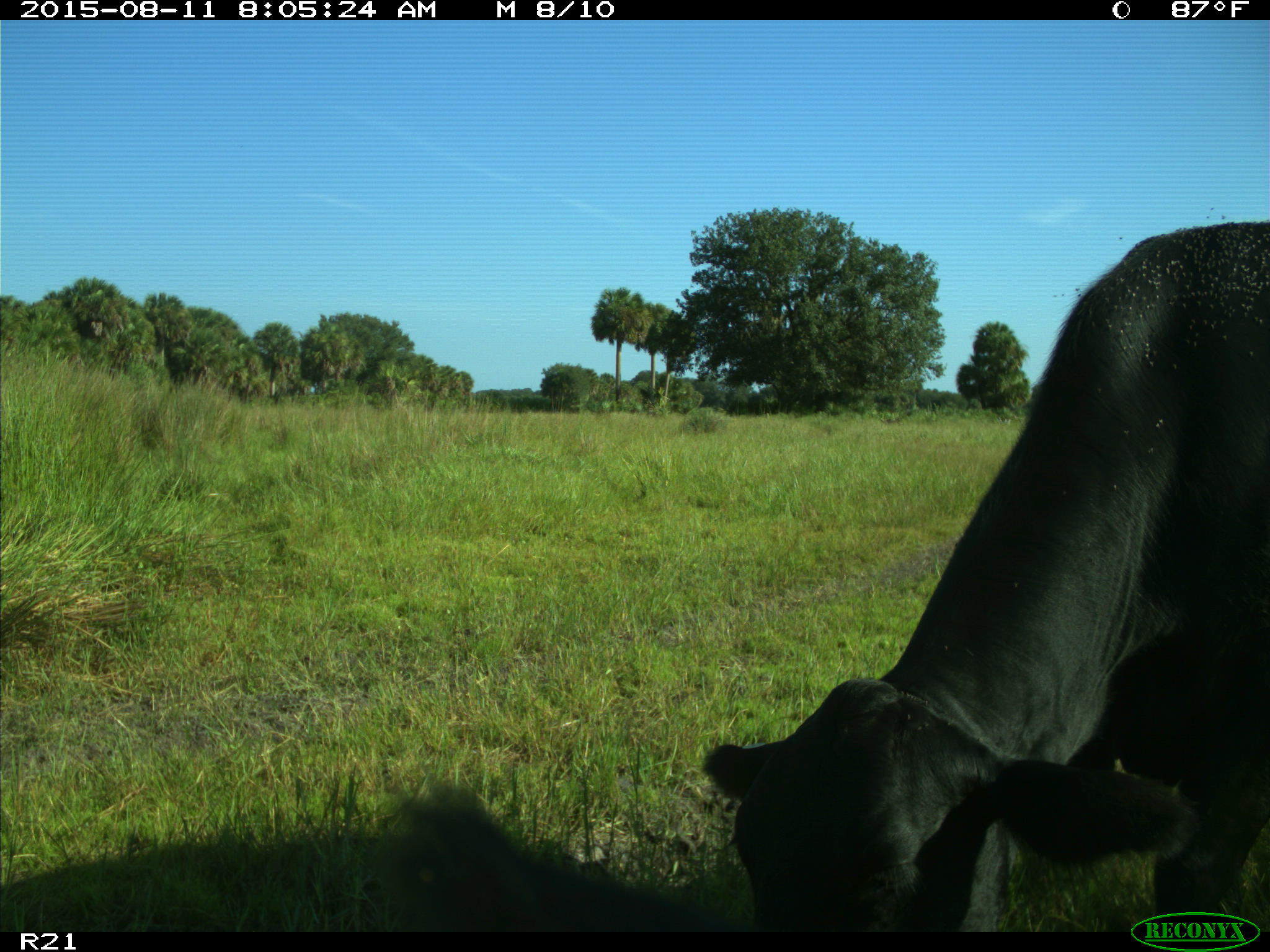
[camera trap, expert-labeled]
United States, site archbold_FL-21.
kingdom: Animalia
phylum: Chordata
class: Mammalia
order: Artiodactyla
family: Bovidae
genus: Bos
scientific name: Bos taurus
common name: domestic cow